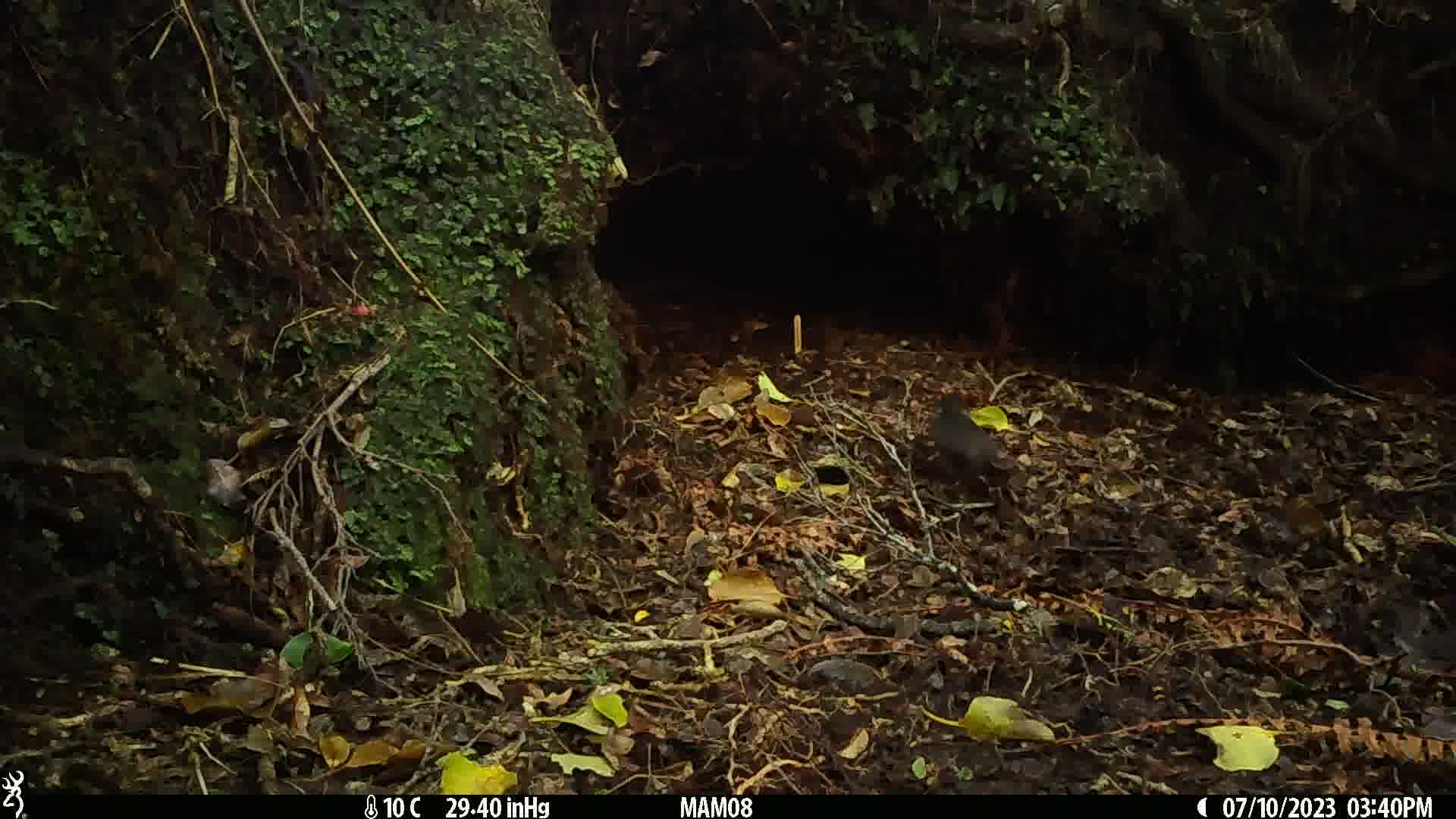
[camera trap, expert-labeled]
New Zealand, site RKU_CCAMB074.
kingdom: Animalia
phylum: Chordata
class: Aves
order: Passeriformes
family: Turdidae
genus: Turdus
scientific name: Turdus merula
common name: eurasian blackbird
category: blackbird